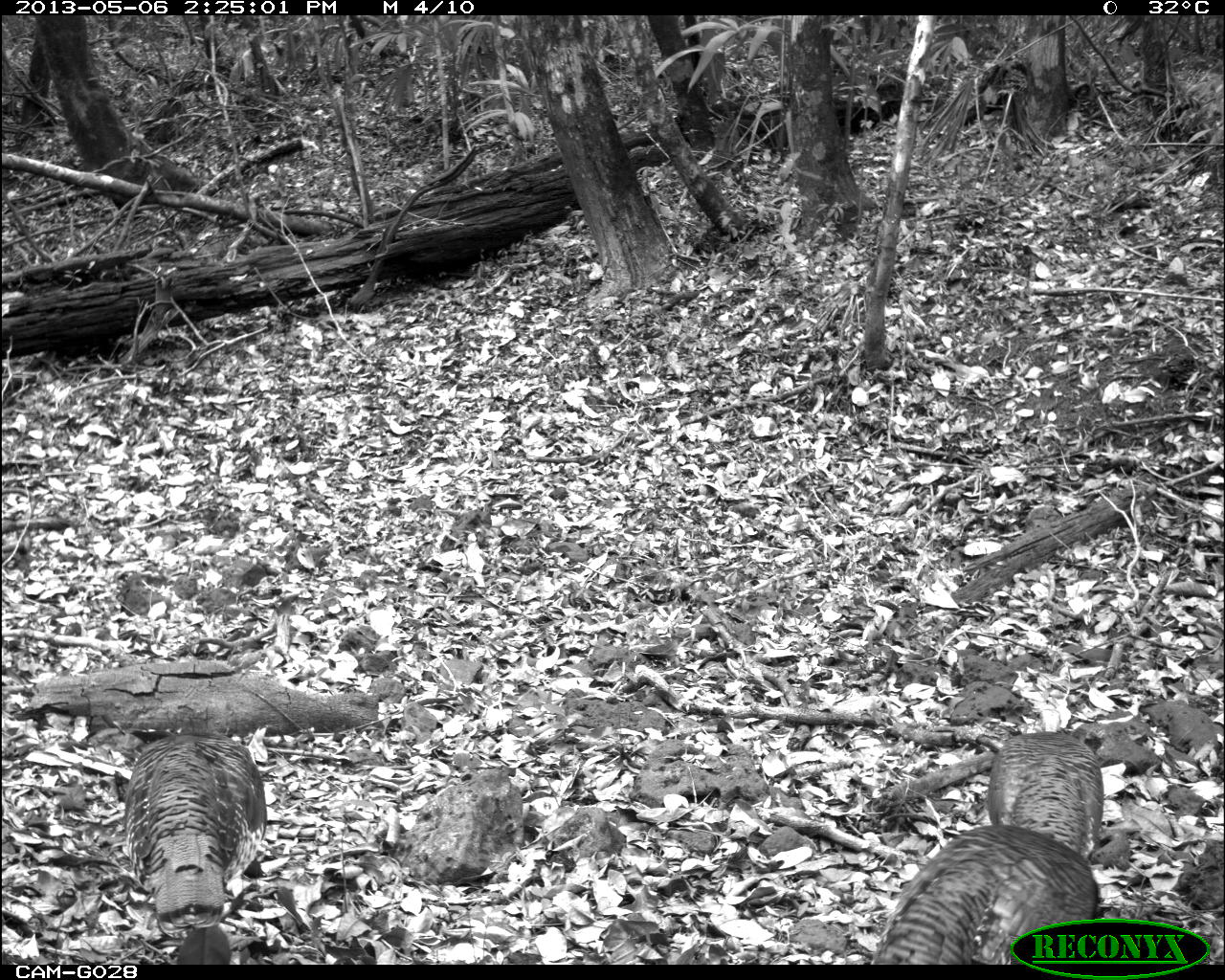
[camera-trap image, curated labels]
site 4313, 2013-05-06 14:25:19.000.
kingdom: Animalia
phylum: Chordata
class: Aves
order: Galliformes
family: Phasianidae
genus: Meleagris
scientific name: Meleagris ocellata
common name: ocellated turkey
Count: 3.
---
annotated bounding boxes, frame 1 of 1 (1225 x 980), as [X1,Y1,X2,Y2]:
meleagris ocellata: [868,824,1106,963]; [118,726,269,941]; [987,731,1104,863]